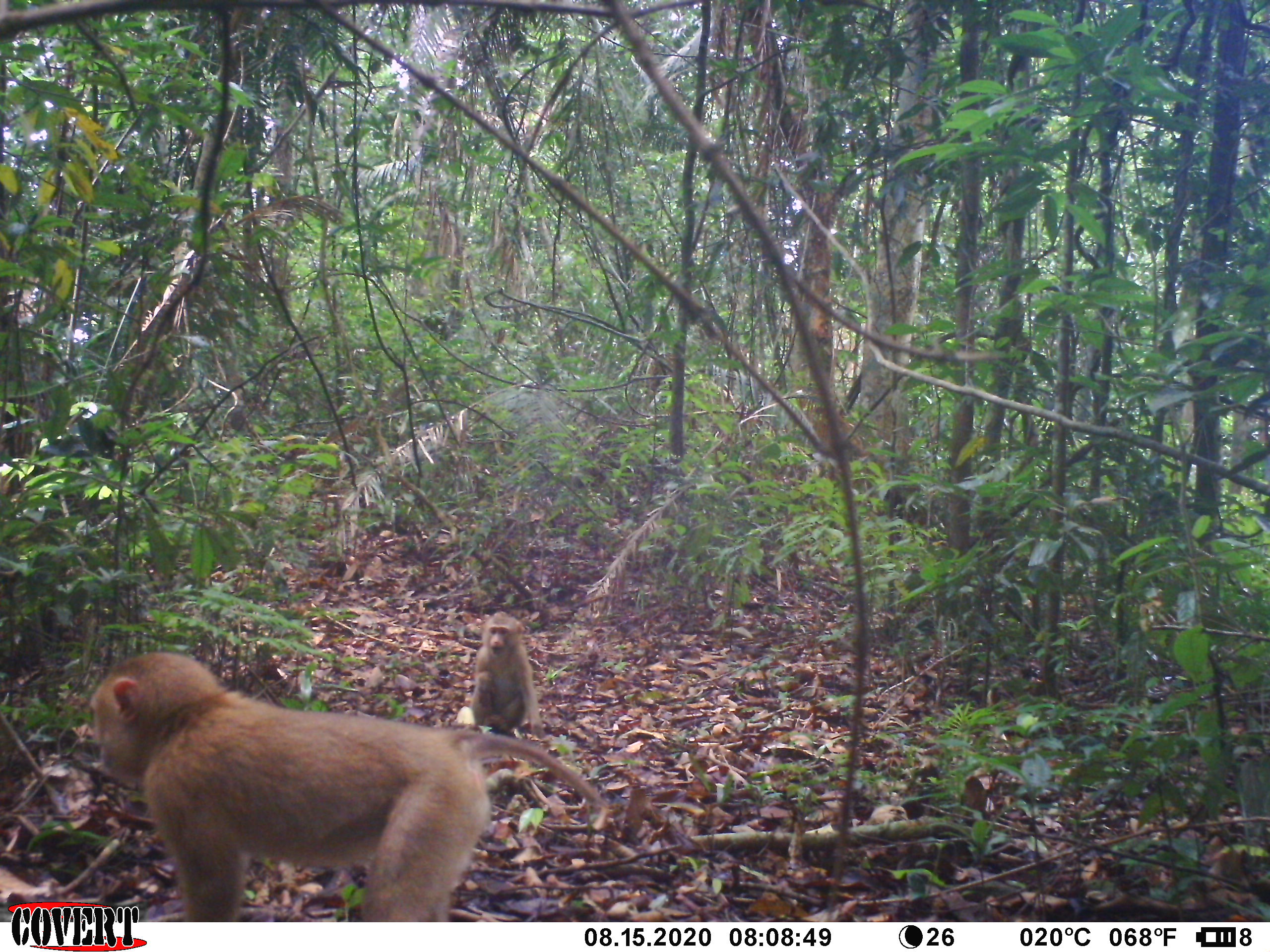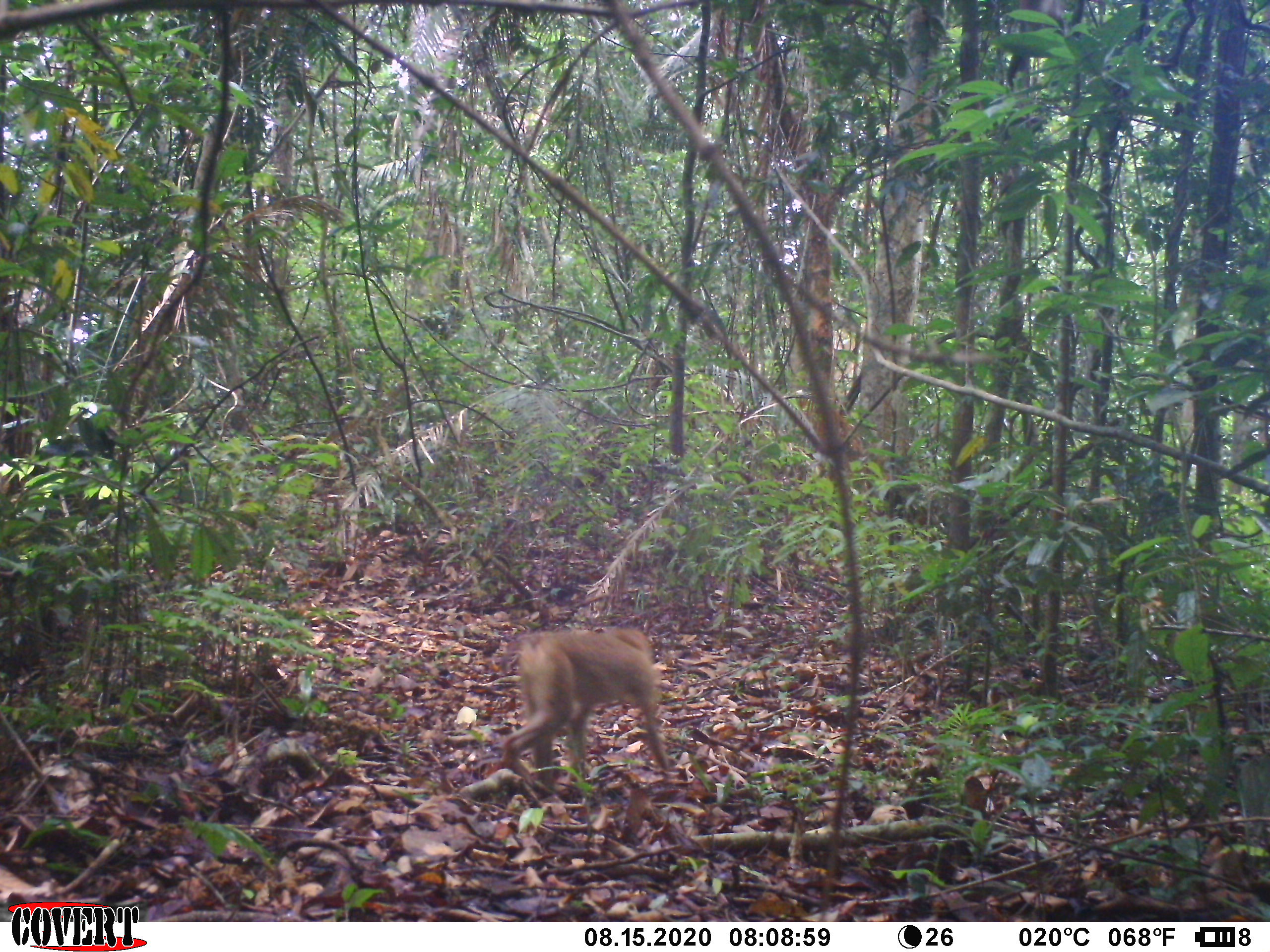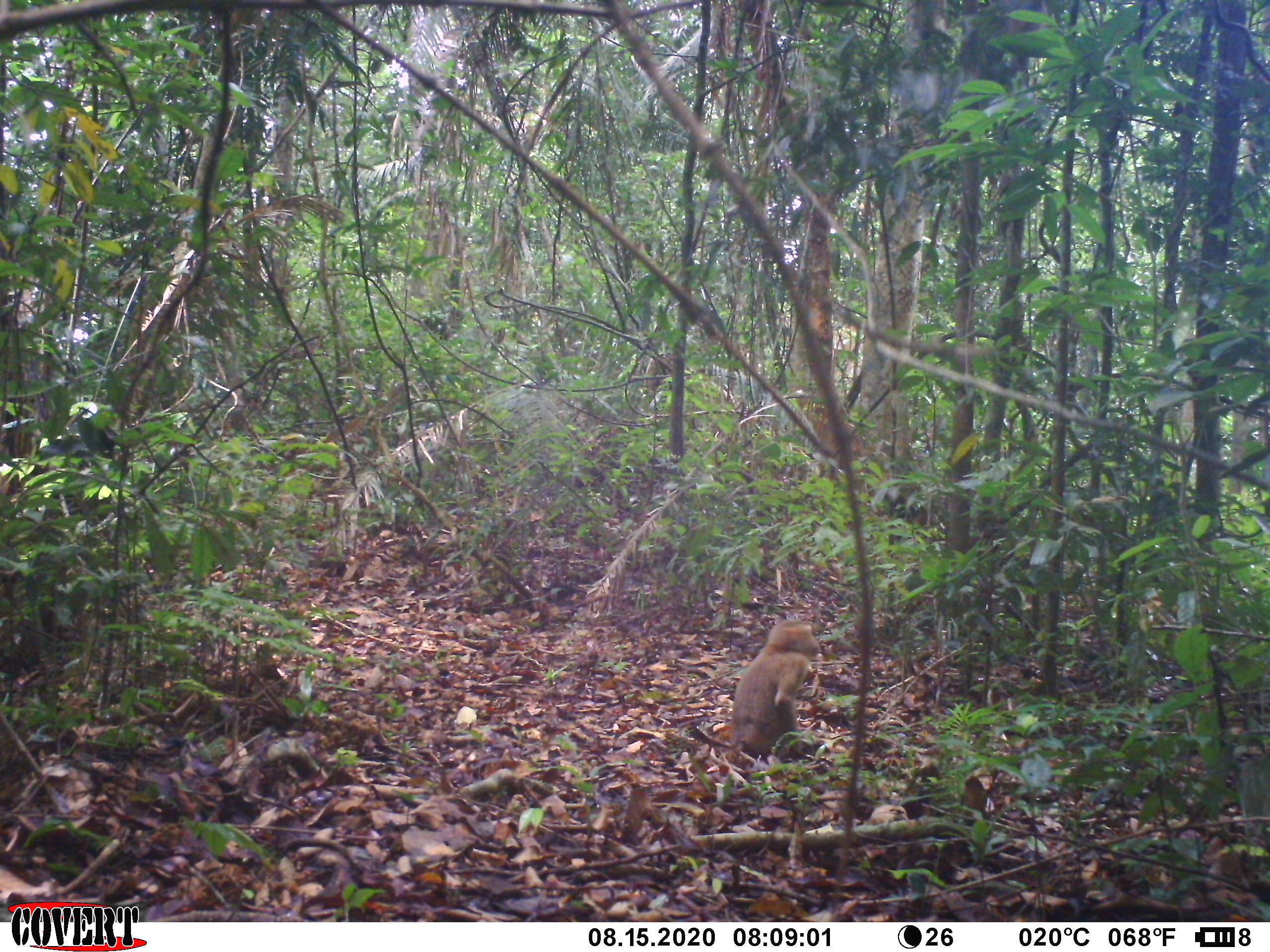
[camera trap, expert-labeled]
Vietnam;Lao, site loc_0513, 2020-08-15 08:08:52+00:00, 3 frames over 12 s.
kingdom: Animalia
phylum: Chordata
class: Mammalia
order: Primates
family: Cercopithecidae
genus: Macaca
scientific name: Macaca nemestrina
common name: pig-tailed macaque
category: pig tailed macaque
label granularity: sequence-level